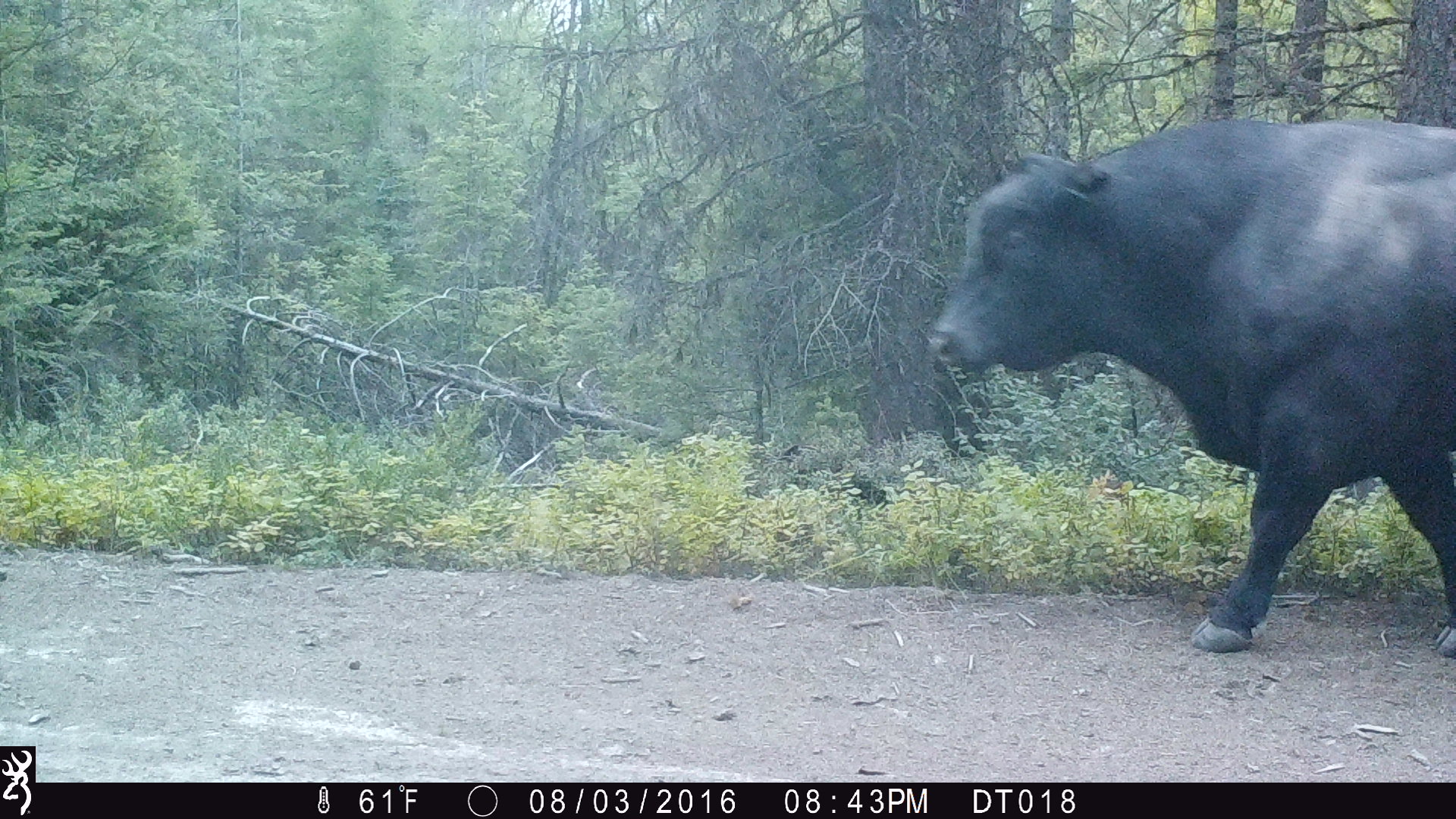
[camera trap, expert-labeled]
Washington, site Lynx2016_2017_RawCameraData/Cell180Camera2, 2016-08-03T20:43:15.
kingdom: Animalia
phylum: Chordata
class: Mammalia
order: Artiodactyla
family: Bovidae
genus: Bos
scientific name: Bos taurus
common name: domestic cattle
Domestic cattle (Bos taurus). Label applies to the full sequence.